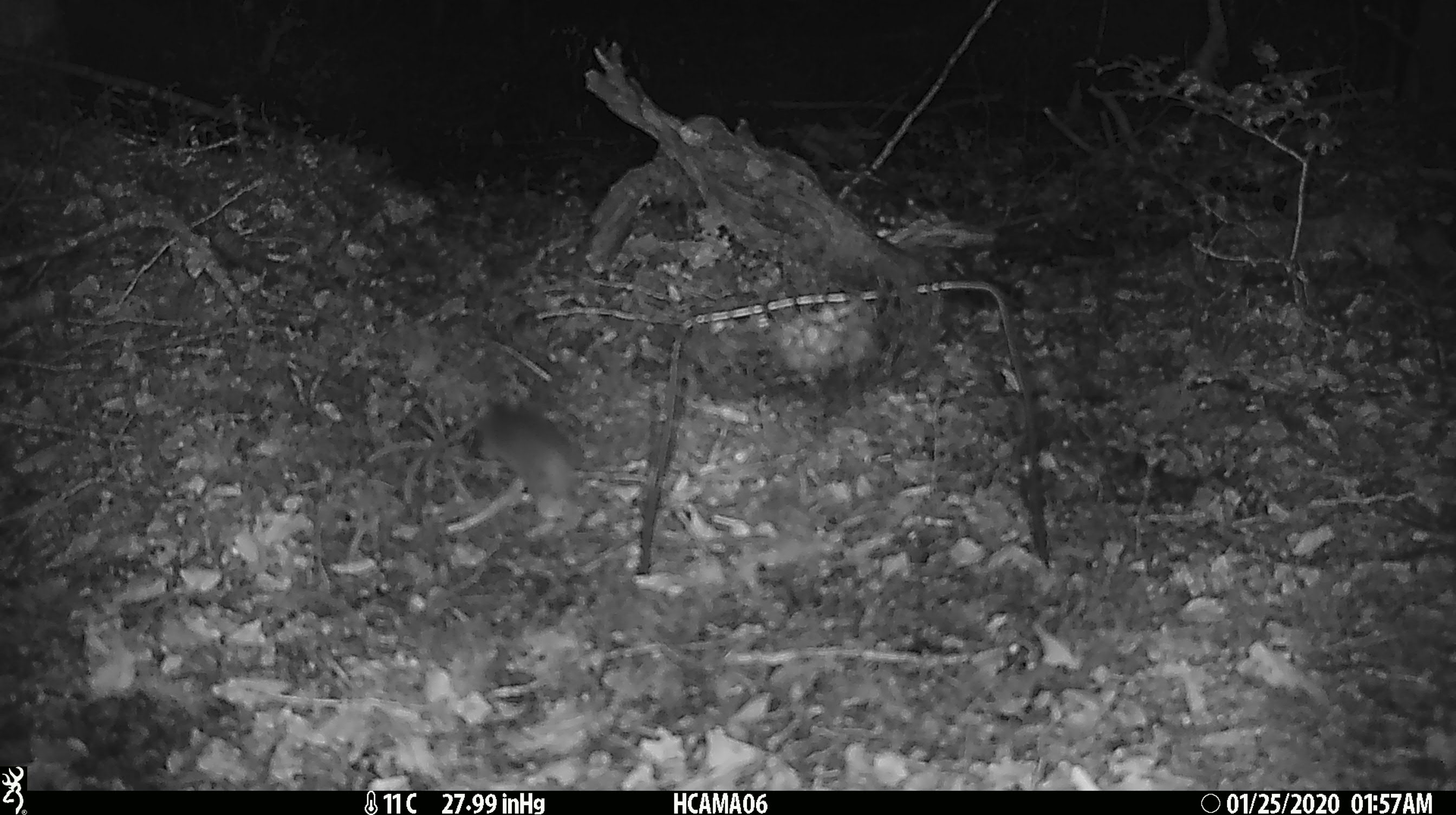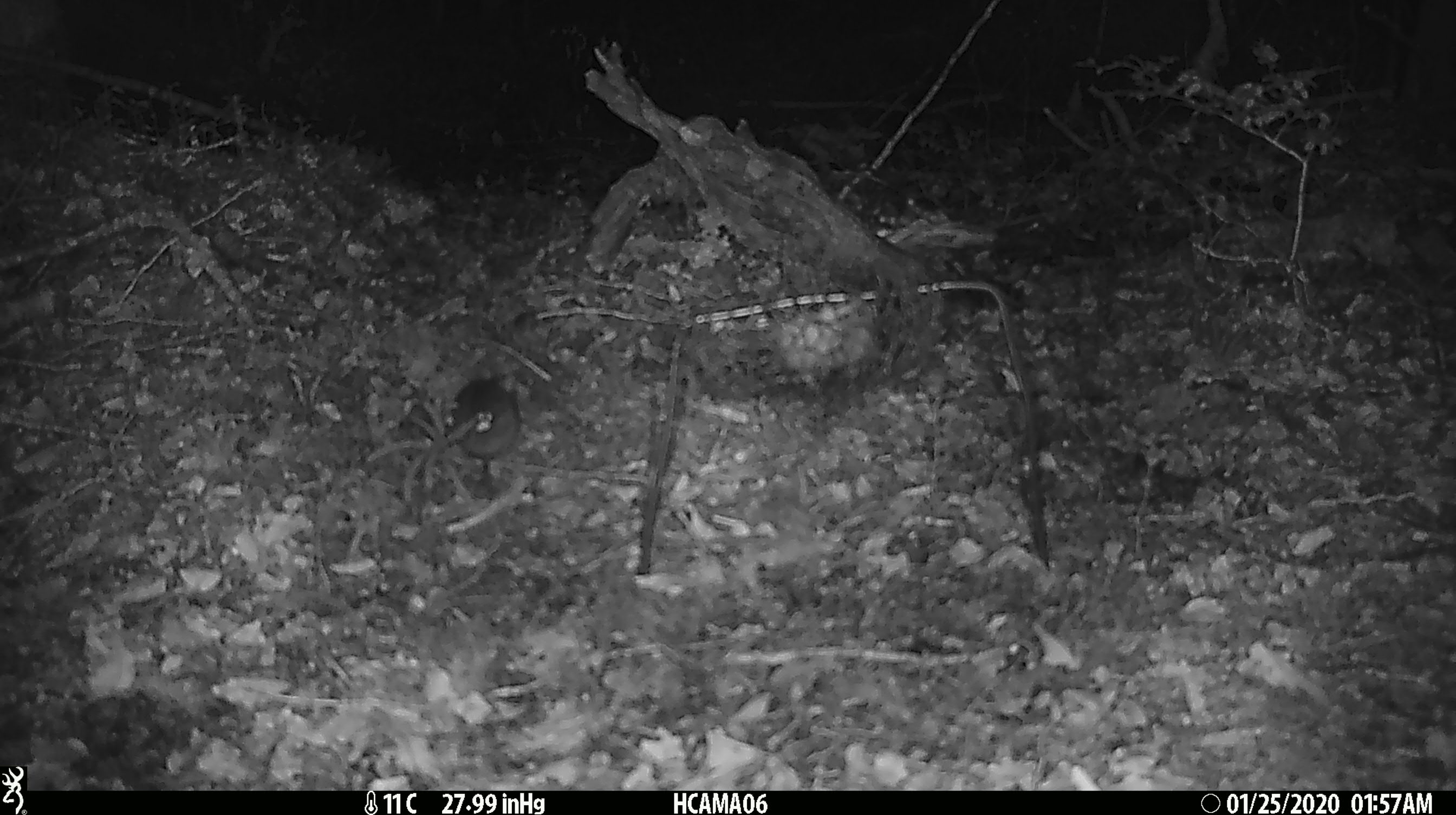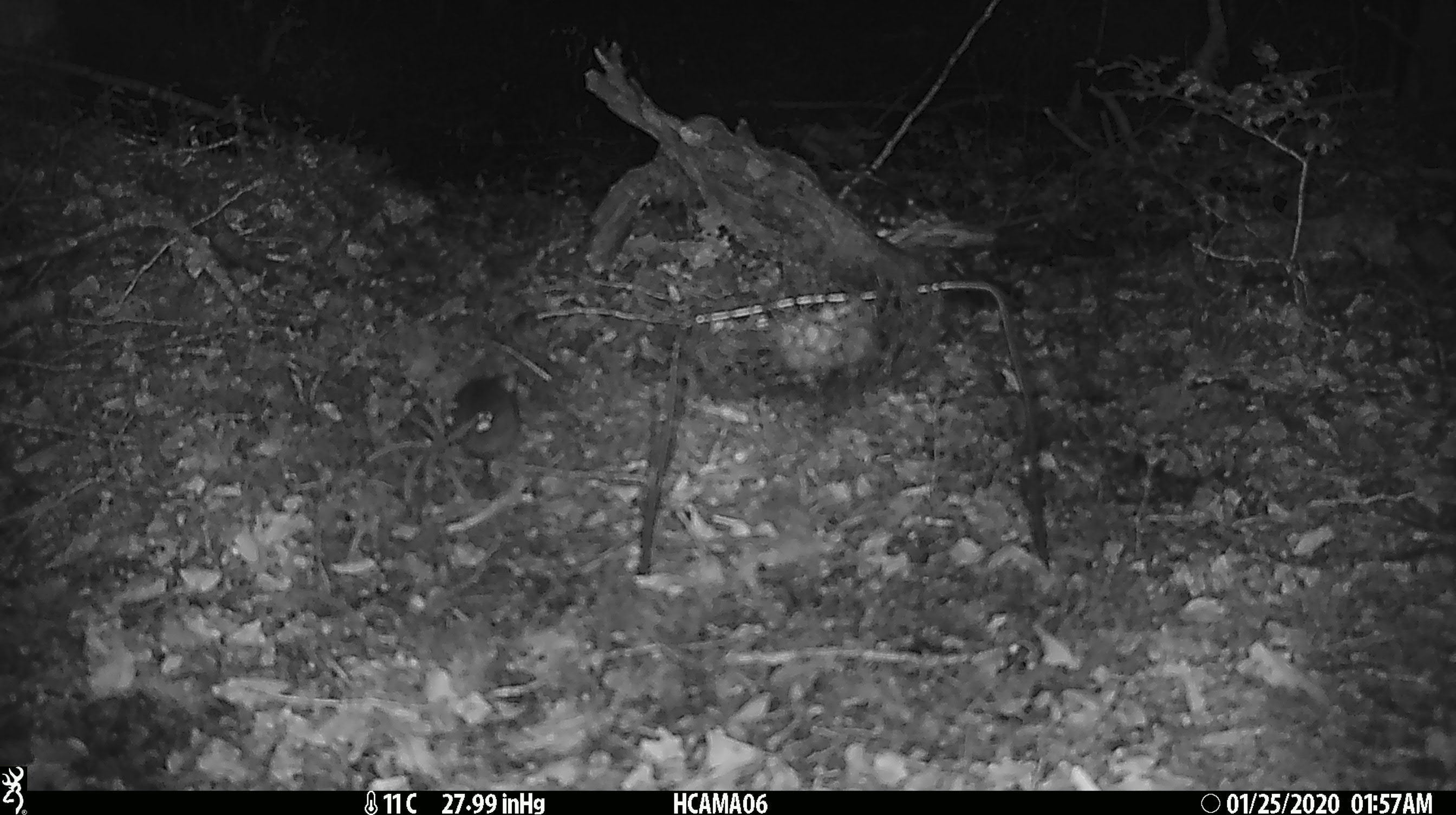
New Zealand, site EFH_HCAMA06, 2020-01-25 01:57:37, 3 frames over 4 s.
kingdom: Animalia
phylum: Chordata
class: Mammalia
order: Rodentia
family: Muridae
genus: Mus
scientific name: Mus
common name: mouse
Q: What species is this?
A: Mouse (Mus).